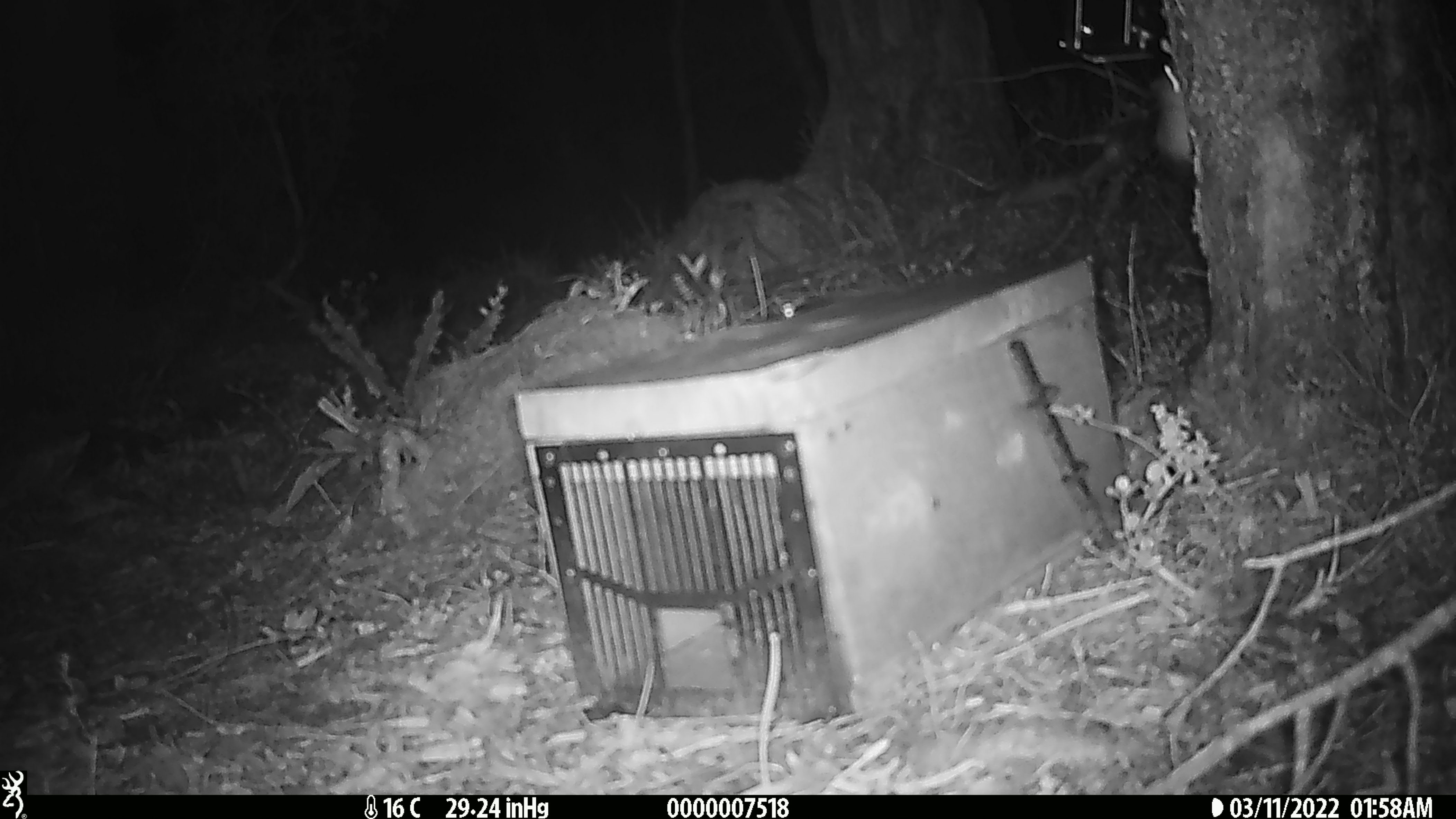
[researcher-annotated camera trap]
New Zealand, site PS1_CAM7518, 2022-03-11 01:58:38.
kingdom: Animalia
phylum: Chordata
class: Mammalia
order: Rodentia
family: Muridae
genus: Mus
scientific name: Mus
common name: mouse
Mouse (Mus).